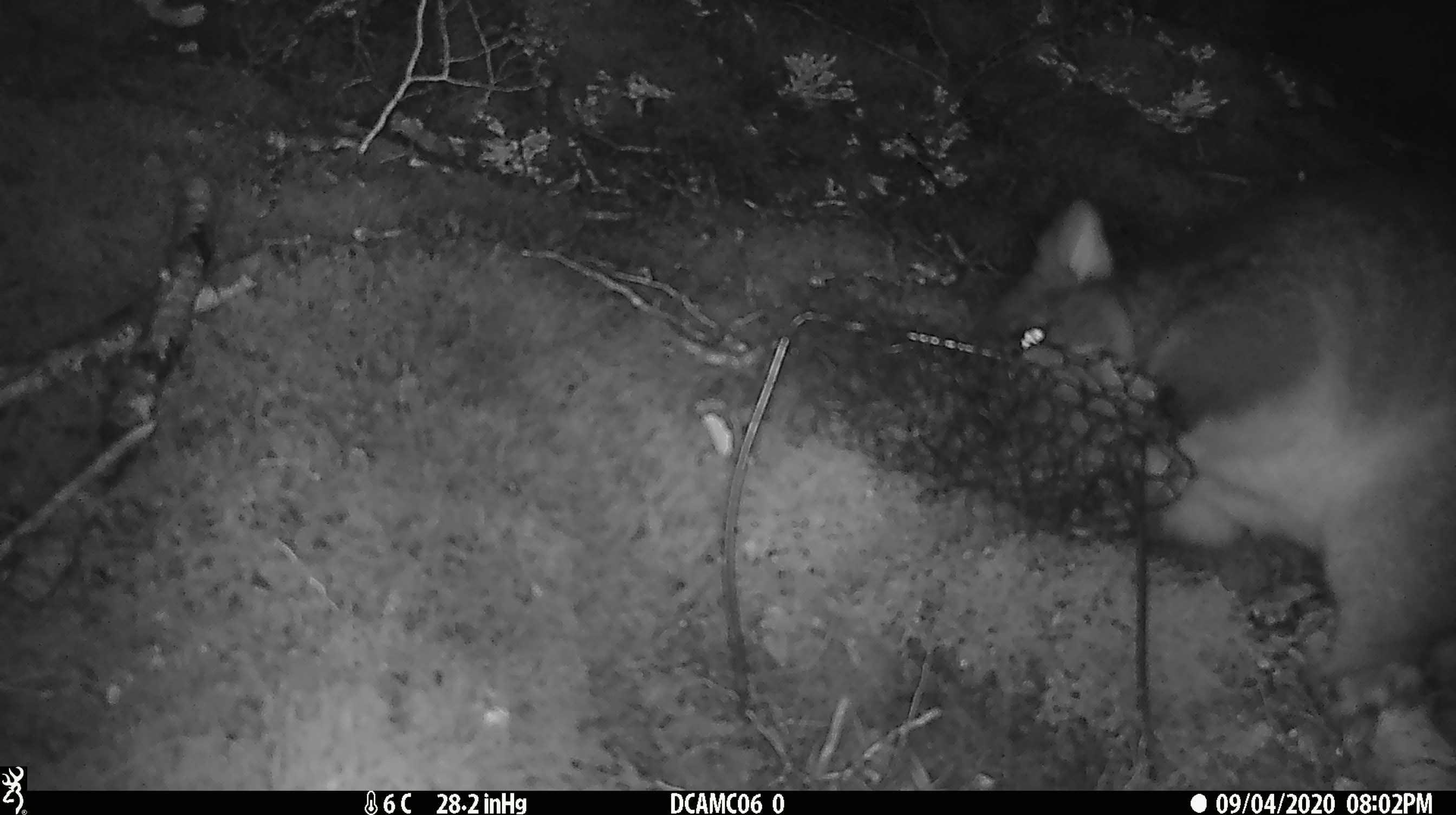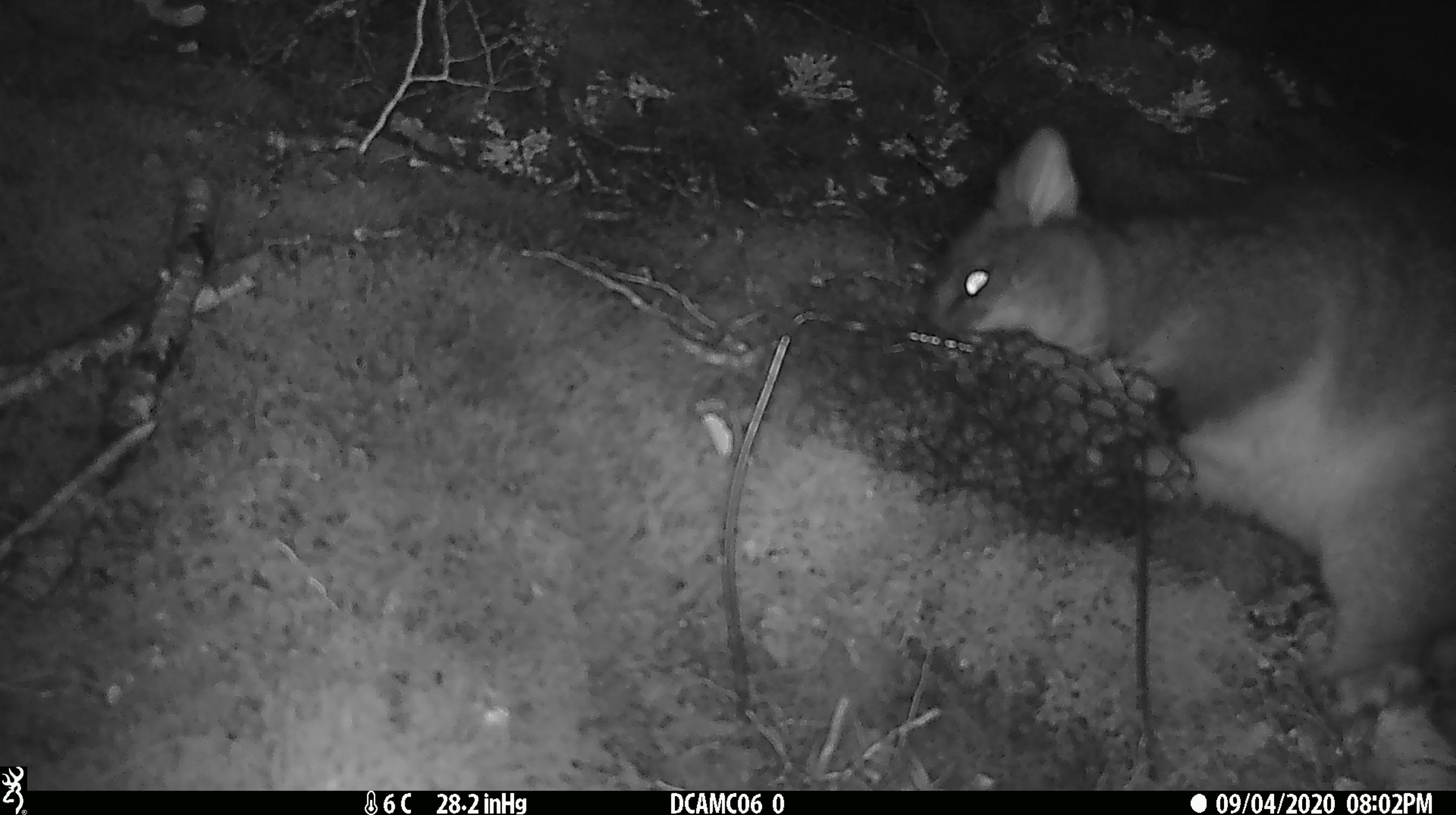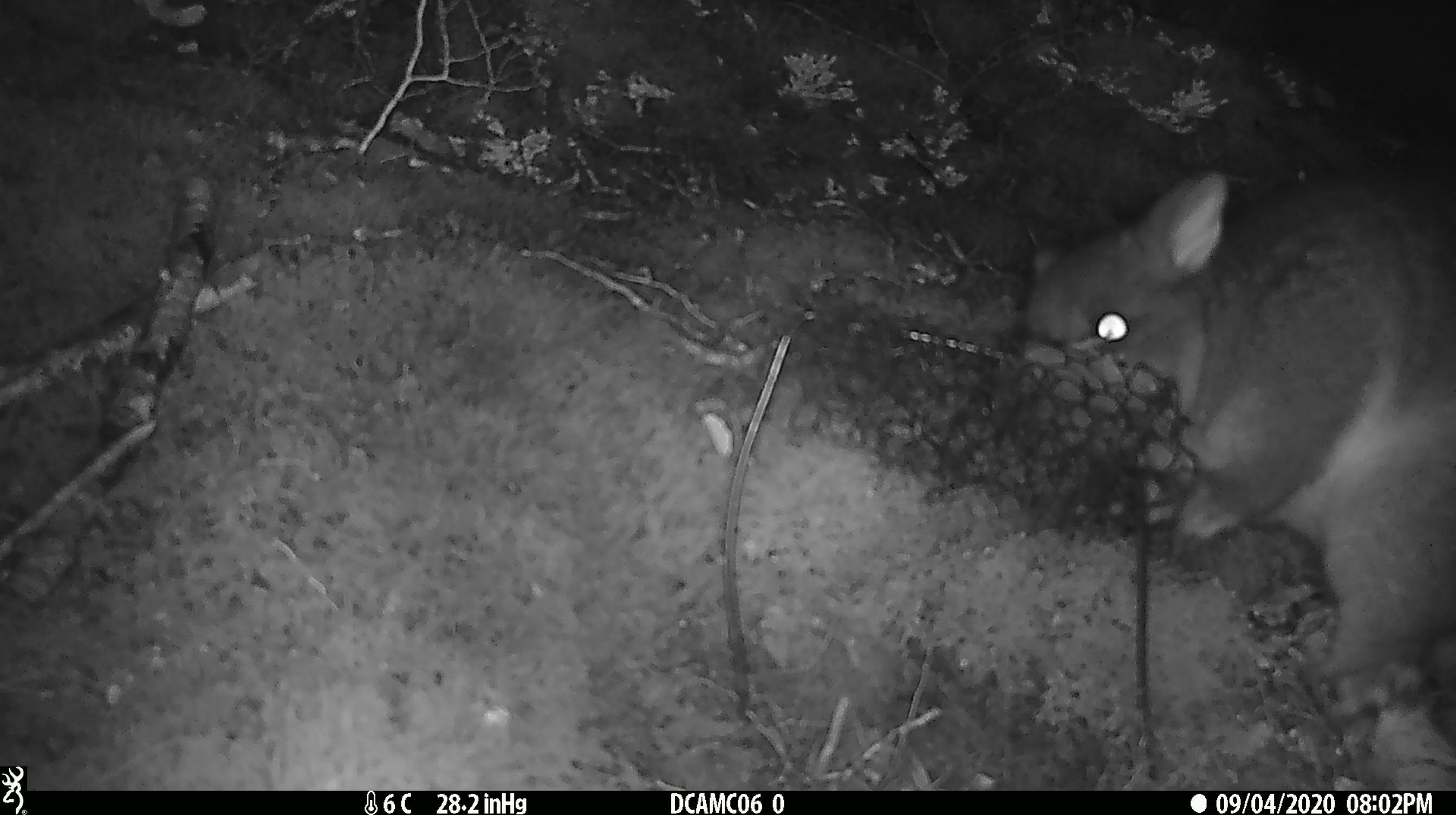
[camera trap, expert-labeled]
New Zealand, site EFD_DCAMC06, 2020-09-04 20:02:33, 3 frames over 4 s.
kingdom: Animalia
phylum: Chordata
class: Mammalia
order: Diprotodontia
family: Phalangeridae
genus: Trichosurus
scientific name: Trichosurus vulpecula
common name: common brushtail possum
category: possum